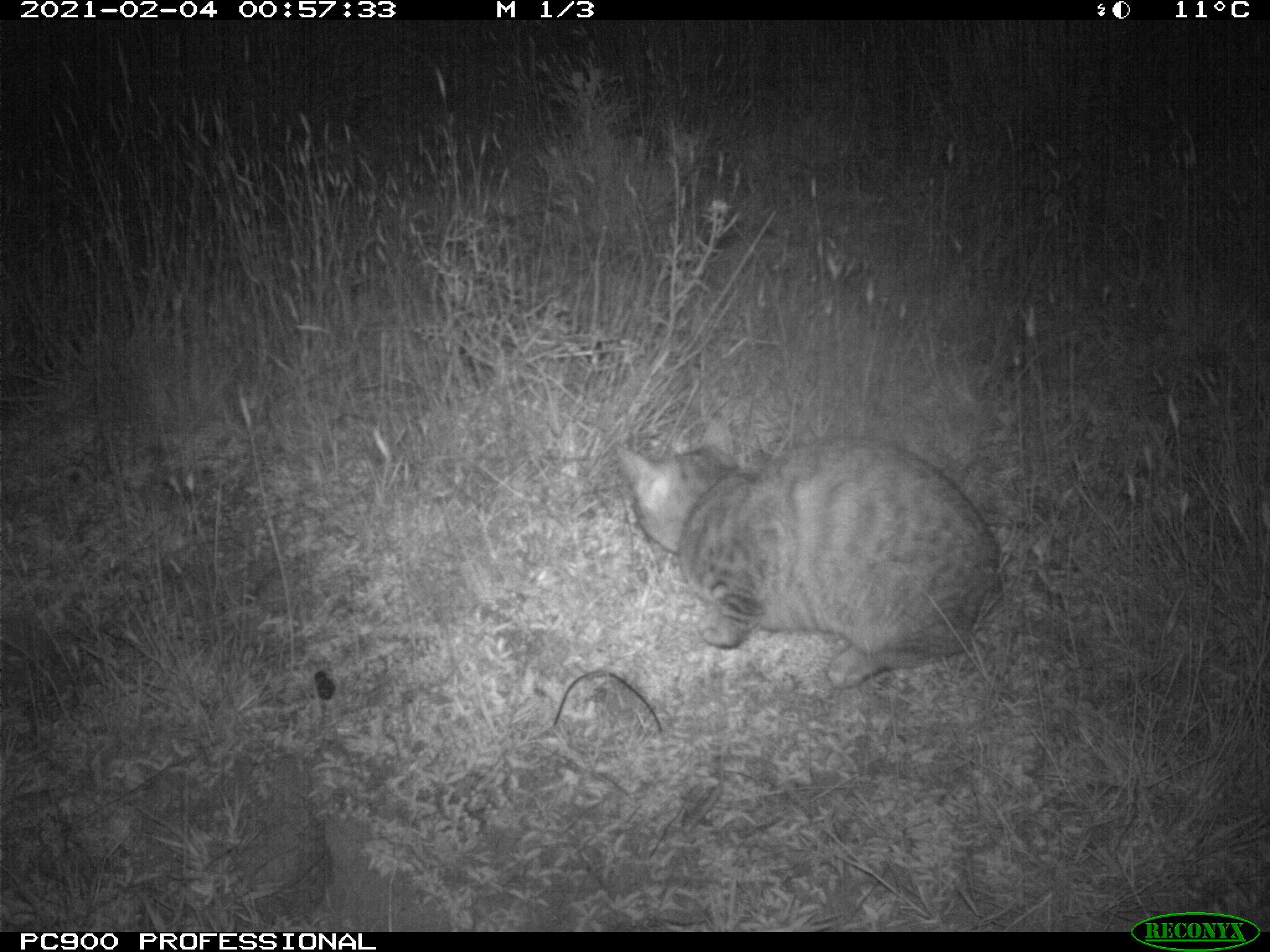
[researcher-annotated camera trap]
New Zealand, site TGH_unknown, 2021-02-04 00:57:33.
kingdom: Animalia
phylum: Chordata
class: Mammalia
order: Carnivora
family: Felidae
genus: Felis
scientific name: Felis catus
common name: domestic cat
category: cat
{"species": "cat (domestic cat) (Felis catus)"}